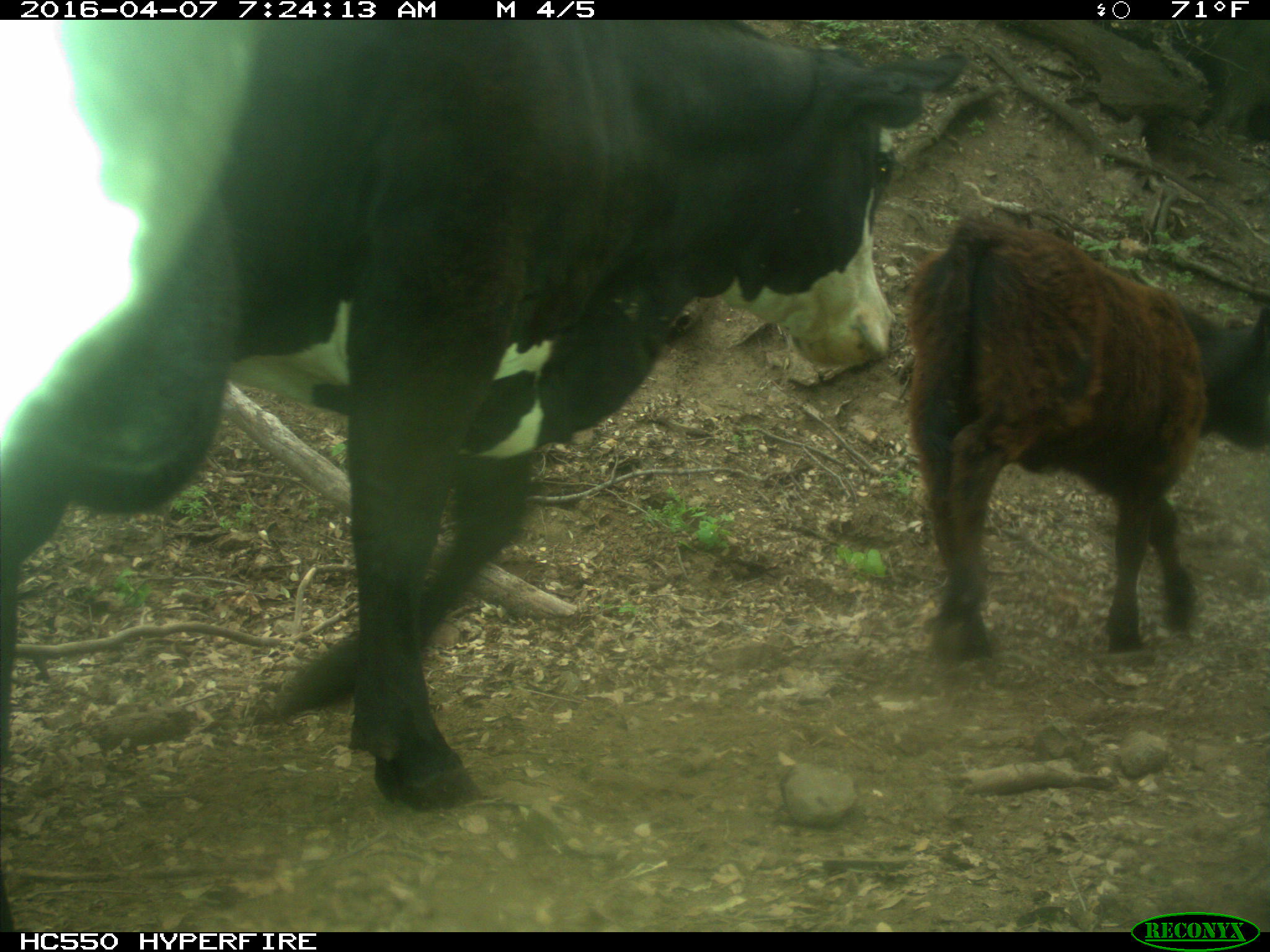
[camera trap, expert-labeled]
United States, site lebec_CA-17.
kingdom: Animalia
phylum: Chordata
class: Mammalia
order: Artiodactyla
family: Bovidae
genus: Bos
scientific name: Bos taurus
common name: domestic cow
Bos taurus (domestic cow).